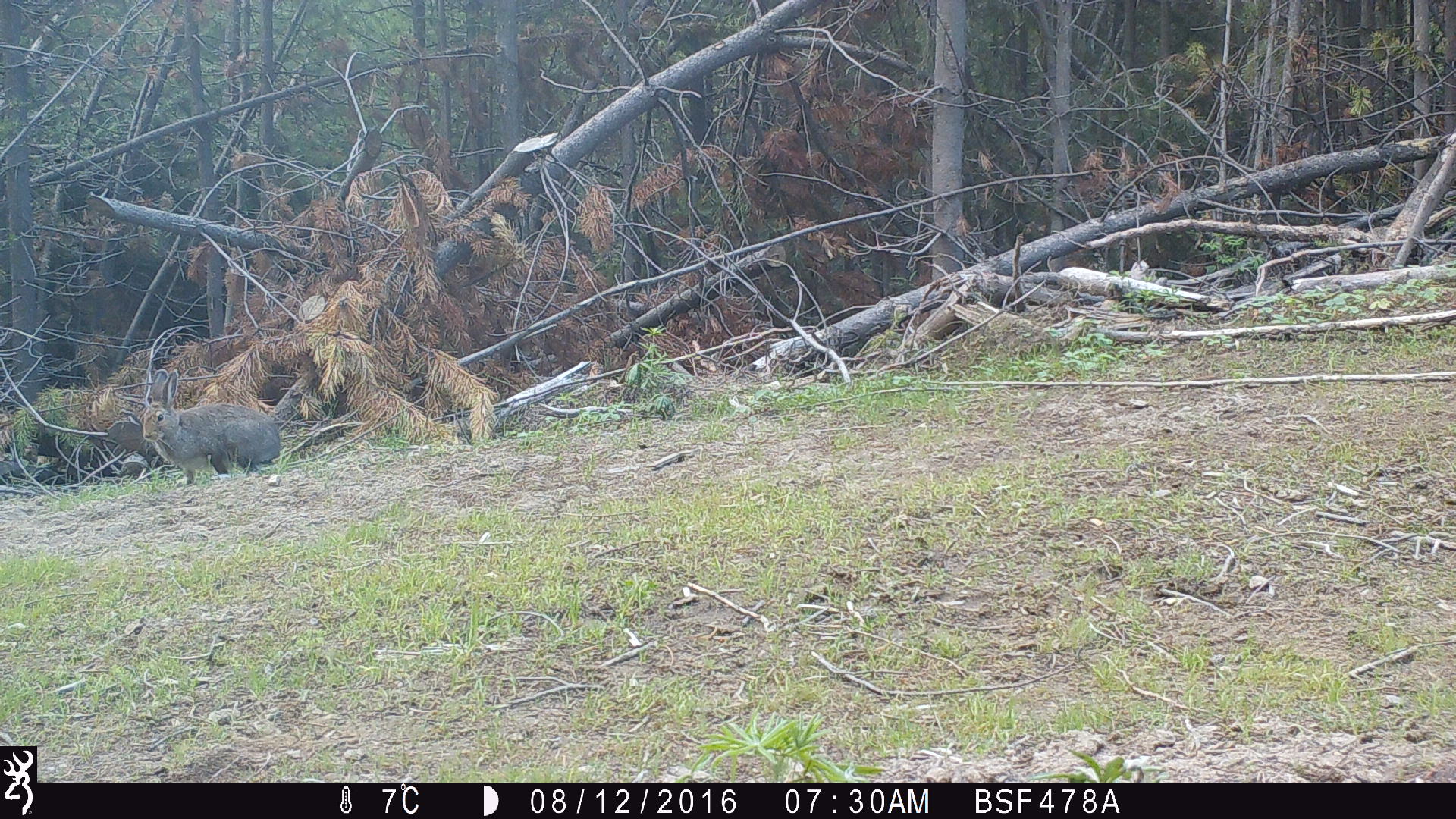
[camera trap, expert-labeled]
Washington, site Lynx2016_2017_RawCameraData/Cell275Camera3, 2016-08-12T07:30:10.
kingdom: Animalia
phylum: Chordata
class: Mammalia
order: Lagomorpha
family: Leporidae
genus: Lepus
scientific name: Lepus americanus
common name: snowshoe hare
Lepus americanus (snowshoe hare). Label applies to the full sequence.